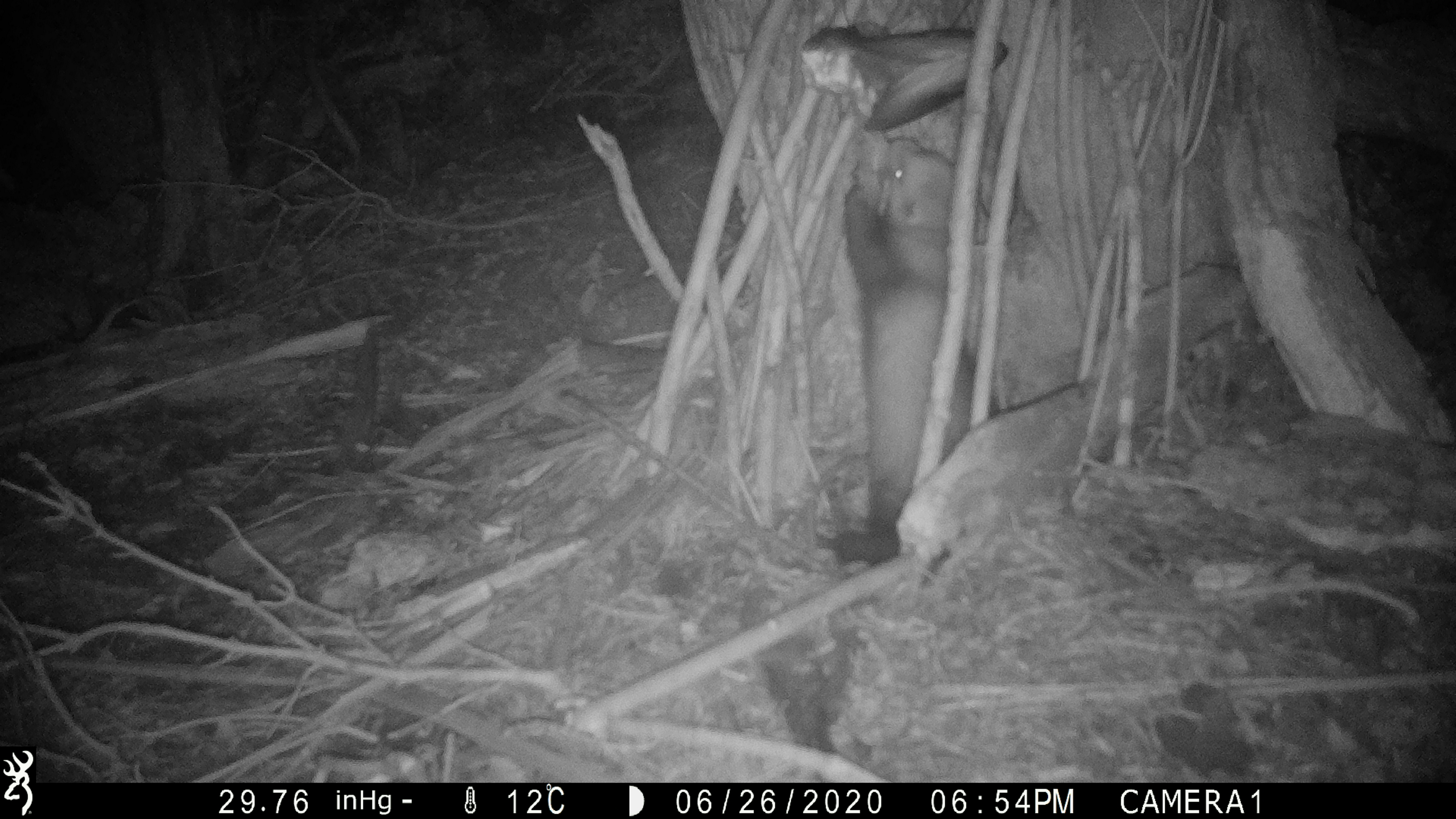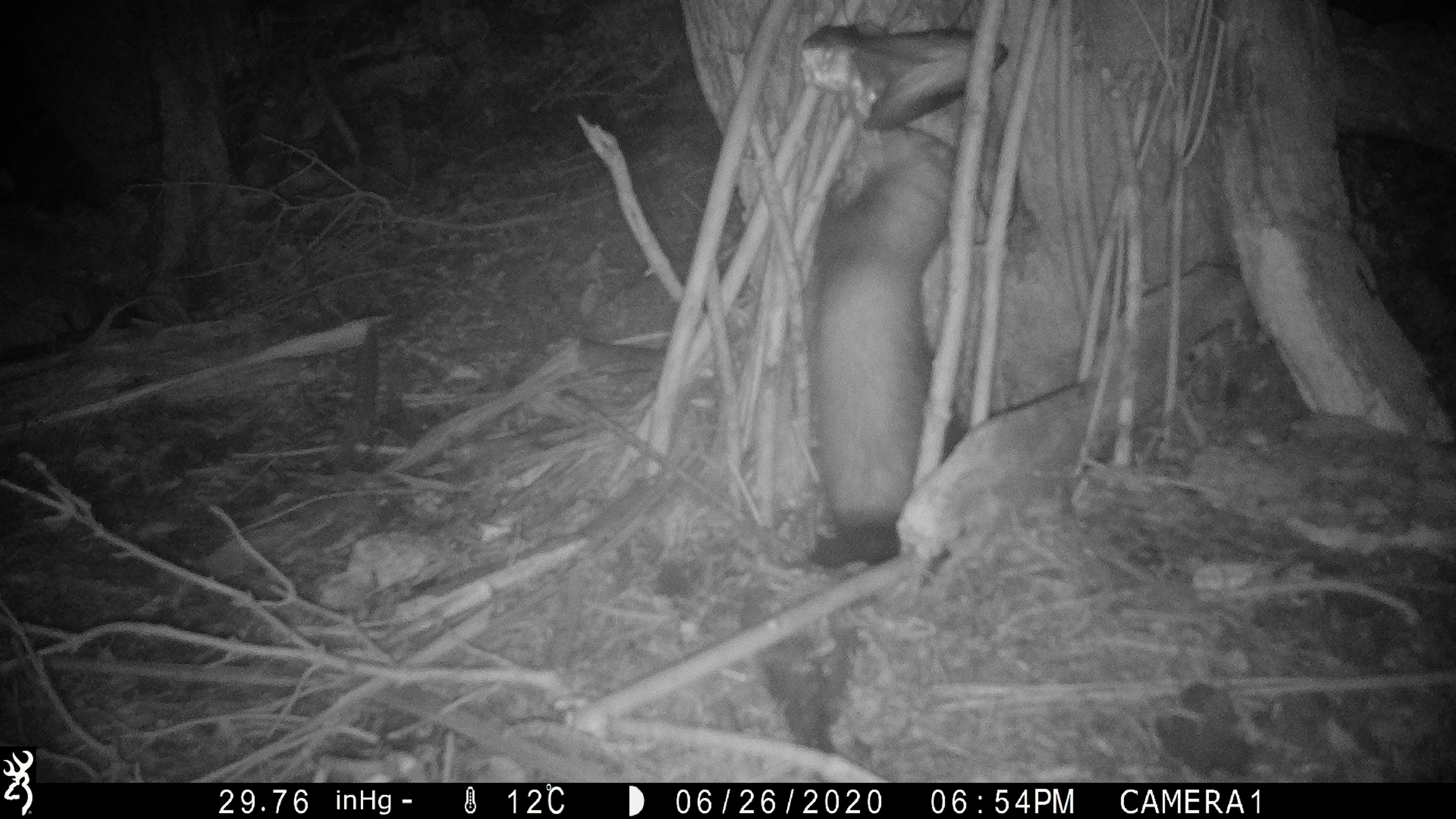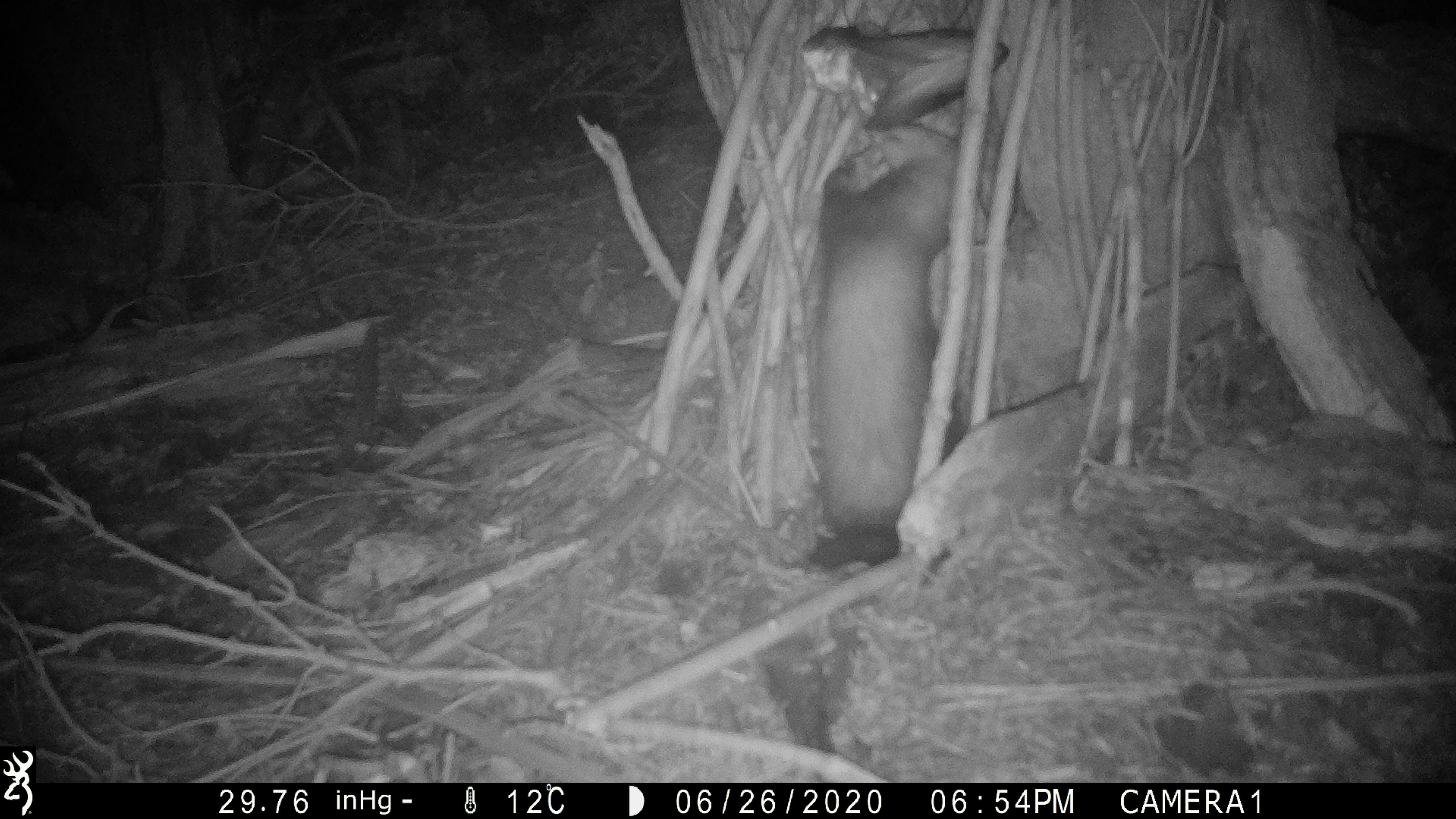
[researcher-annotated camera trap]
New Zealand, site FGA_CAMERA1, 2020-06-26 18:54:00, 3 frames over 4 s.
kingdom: Animalia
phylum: Chordata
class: Mammalia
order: Carnivora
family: Mustelidae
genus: Mustela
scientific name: Mustela furo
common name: ferret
Ferret (Mustela furo).